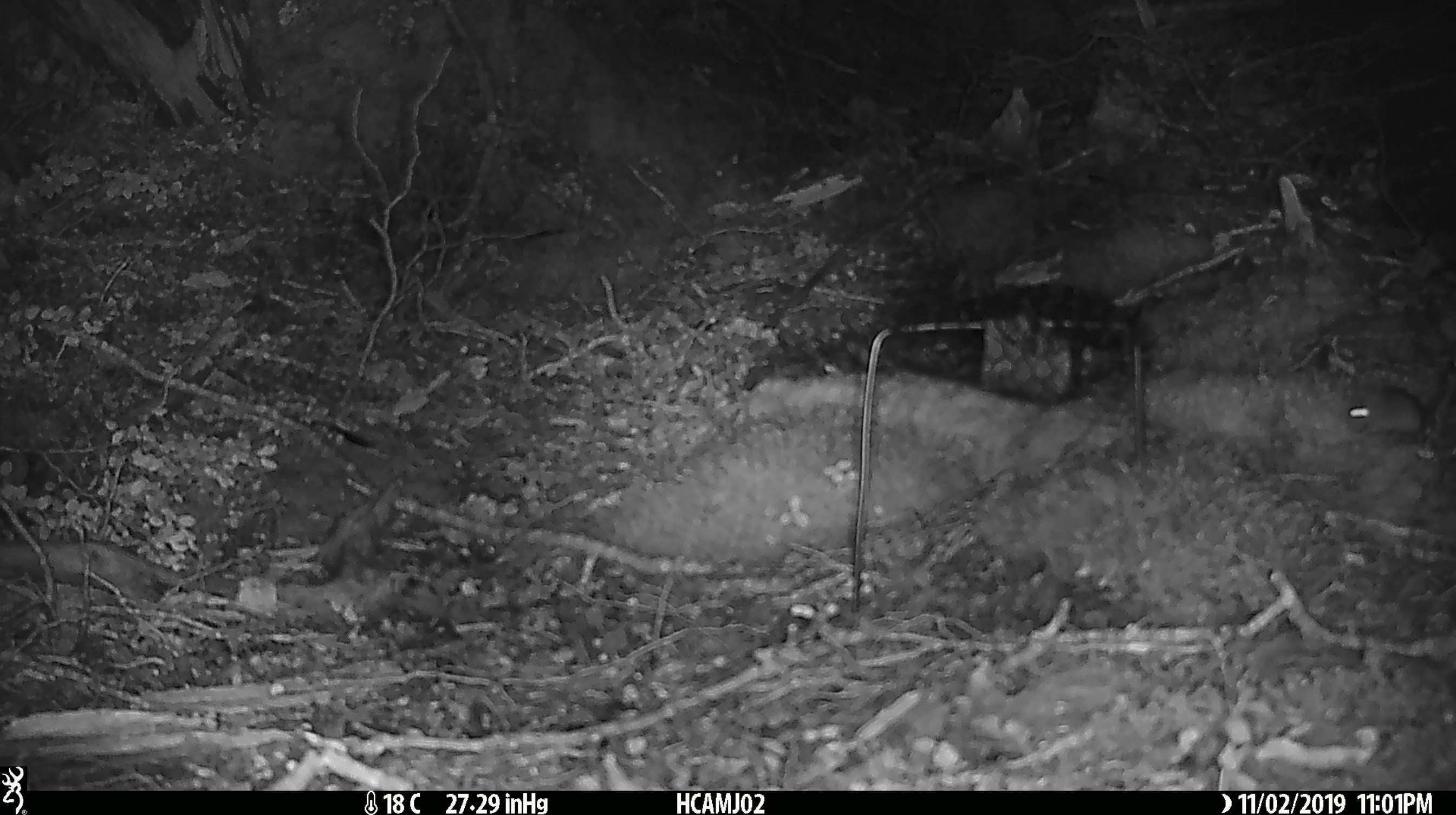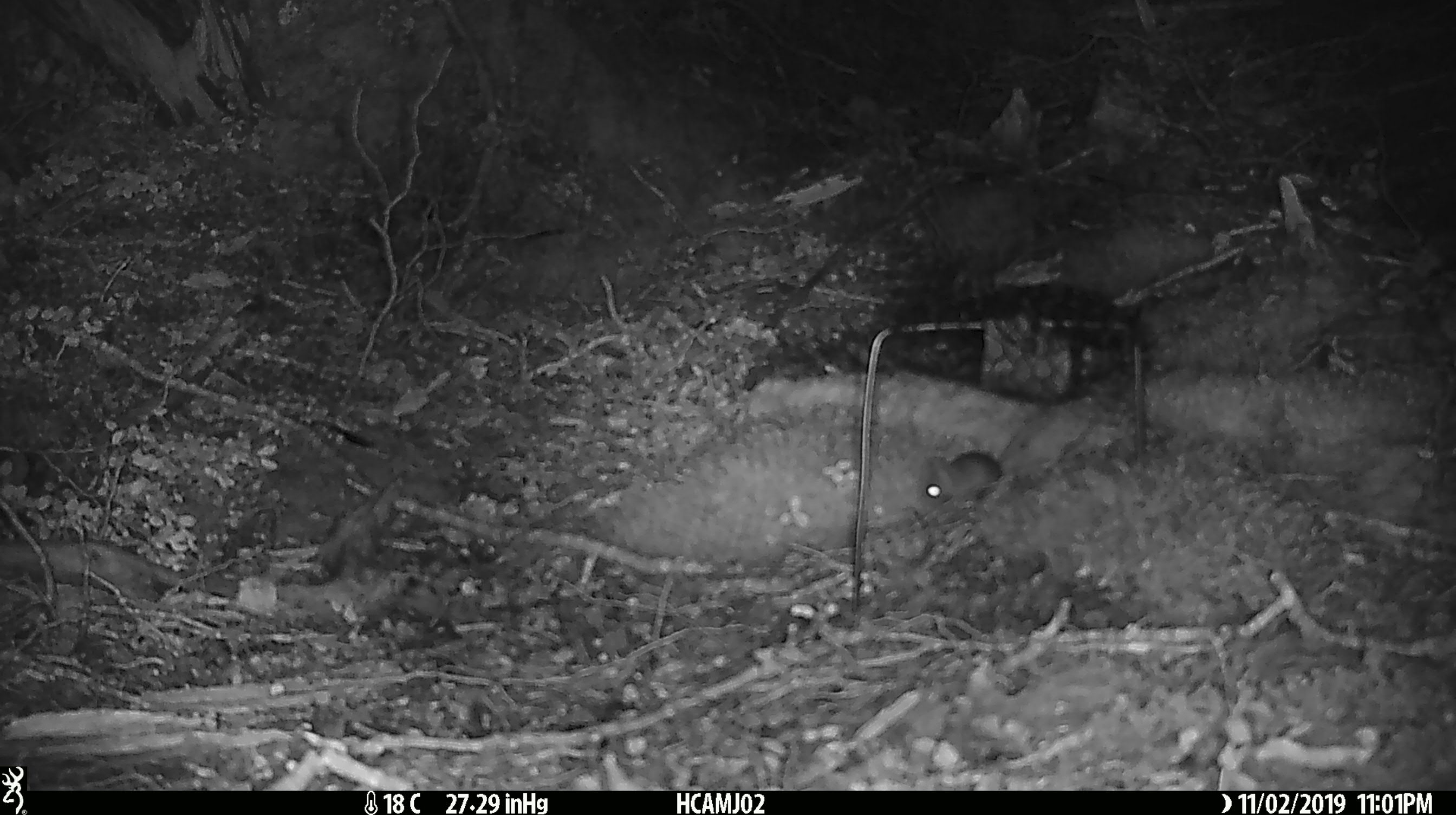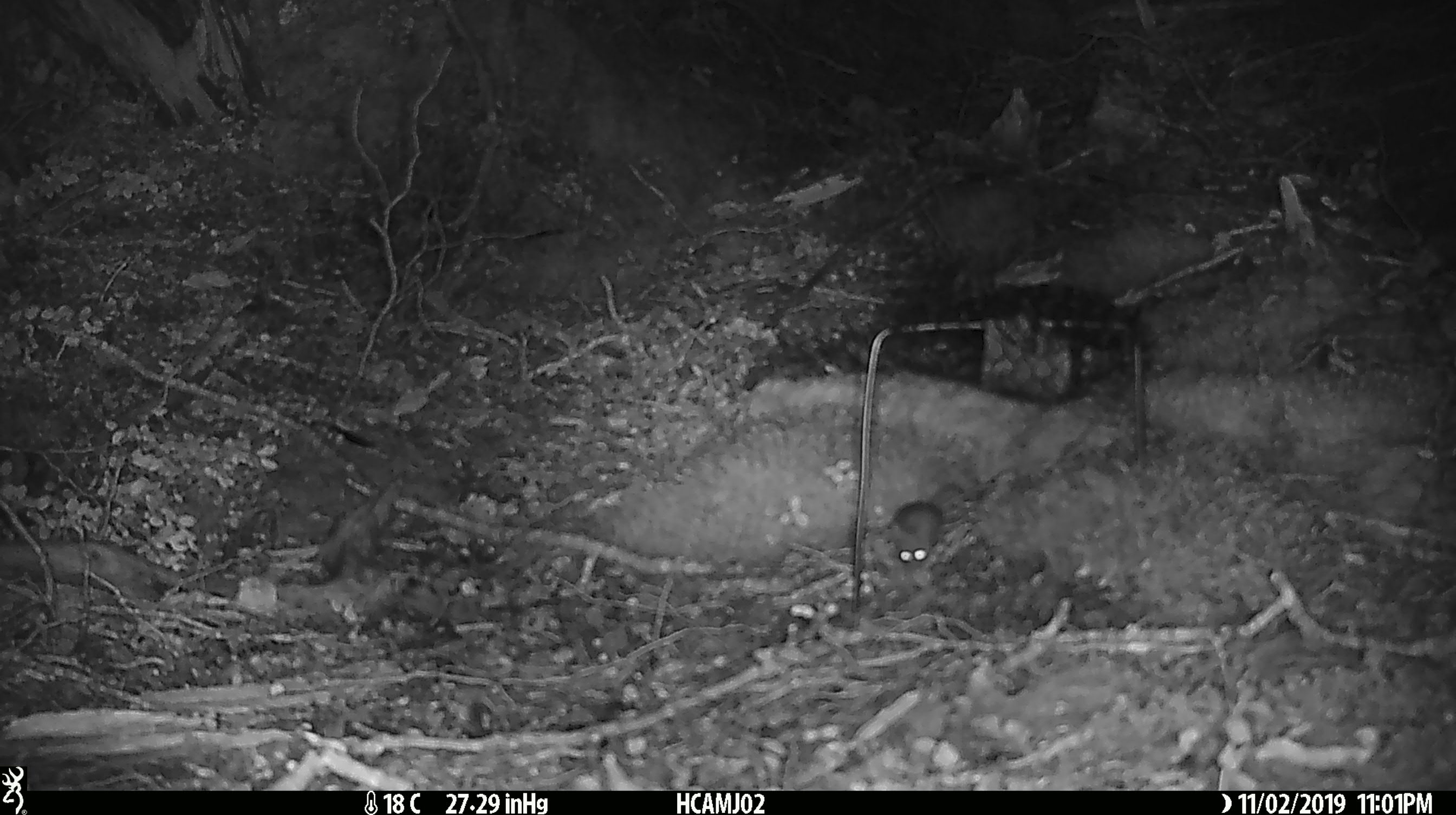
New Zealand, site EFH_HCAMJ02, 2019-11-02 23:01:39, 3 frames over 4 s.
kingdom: Animalia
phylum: Chordata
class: Mammalia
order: Rodentia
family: Muridae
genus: Mus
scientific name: Mus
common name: mouse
Mouse (Mus).